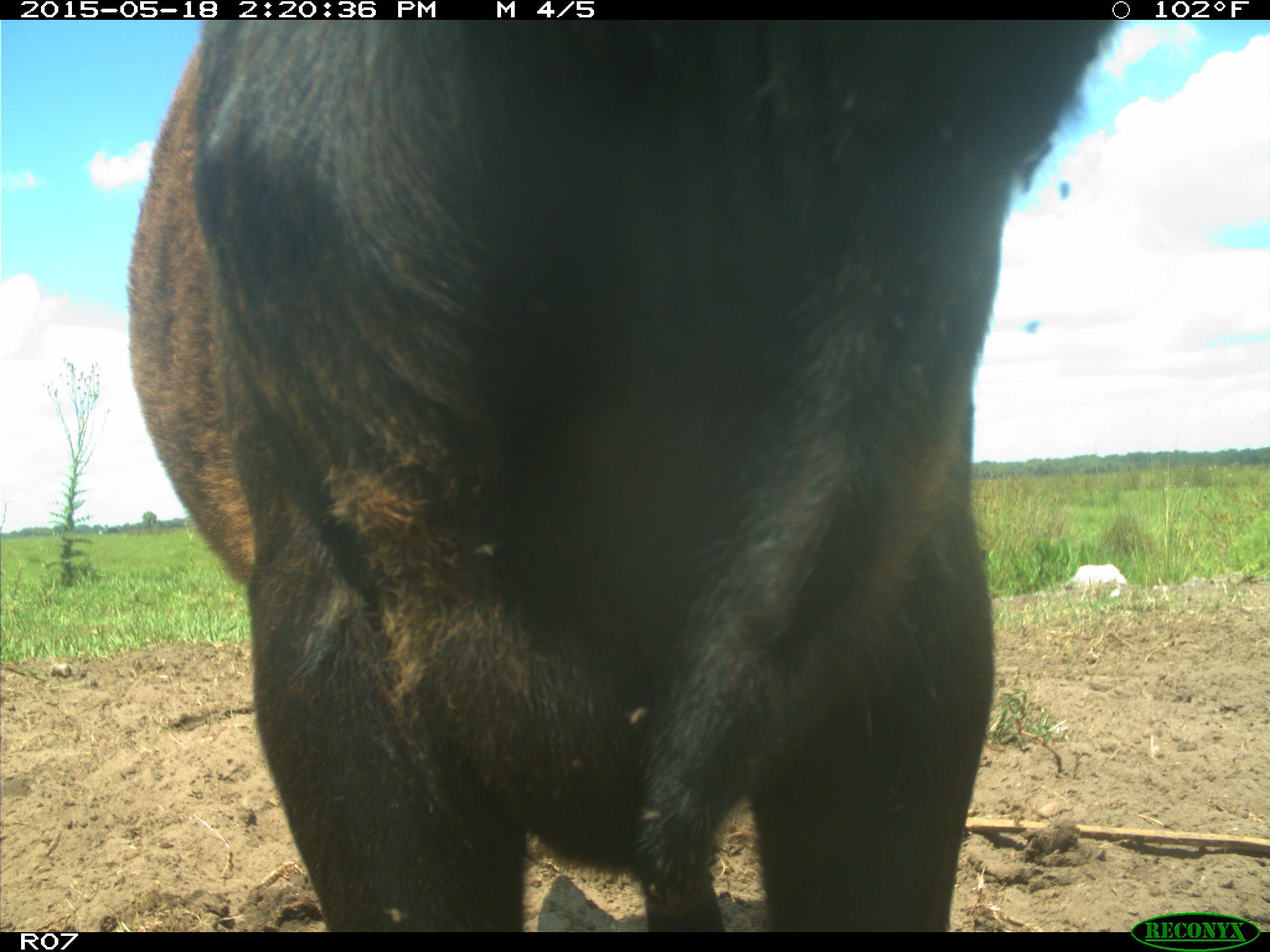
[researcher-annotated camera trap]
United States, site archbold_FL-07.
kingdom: Animalia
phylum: Chordata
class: Mammalia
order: Artiodactyla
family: Bovidae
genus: Bos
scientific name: Bos taurus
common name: domestic cow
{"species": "Bos taurus (domestic cow)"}